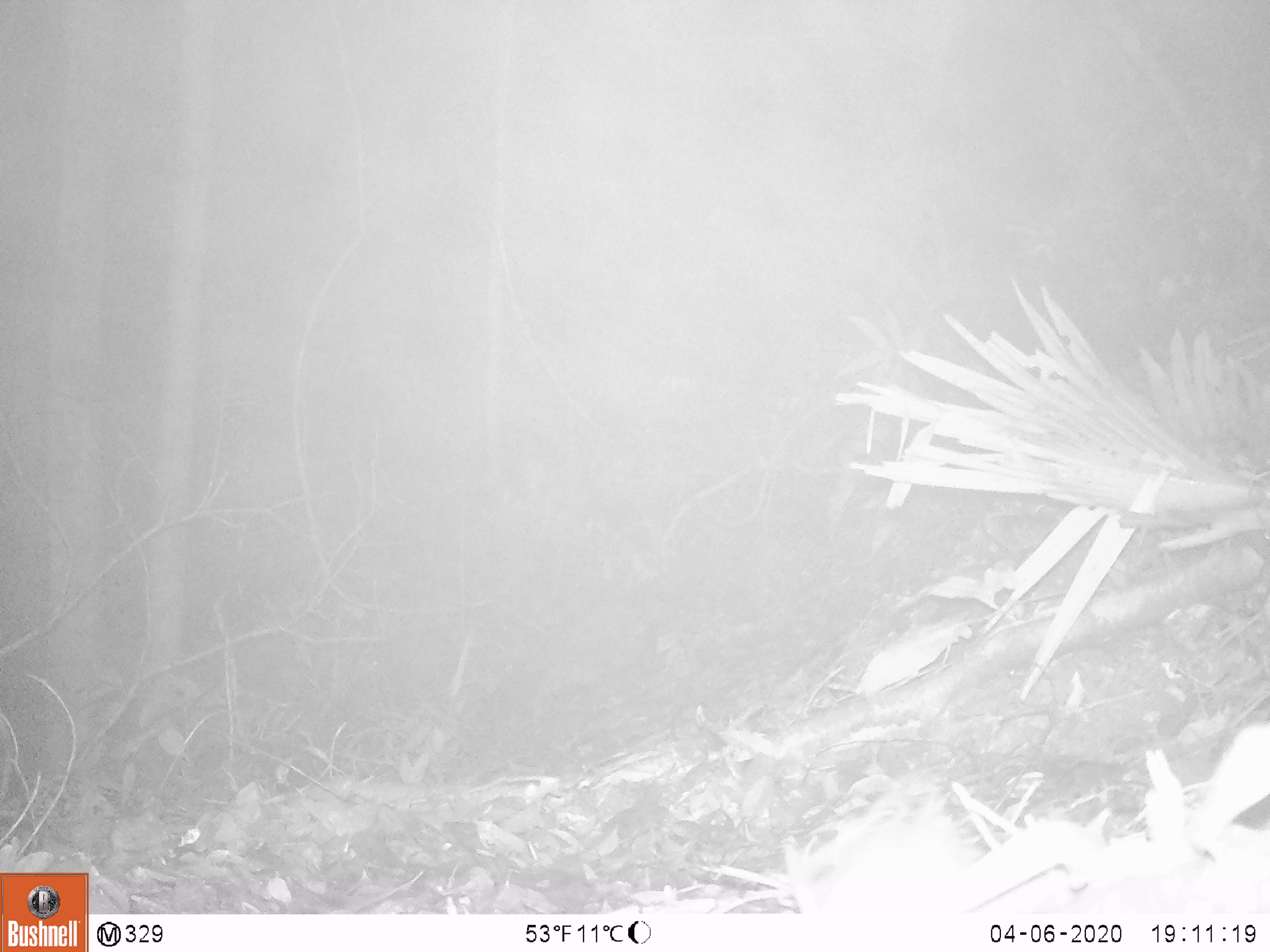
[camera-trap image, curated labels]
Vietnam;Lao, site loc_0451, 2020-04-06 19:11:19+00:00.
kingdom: Animalia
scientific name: Animalia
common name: animal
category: unidentified animal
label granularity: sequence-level